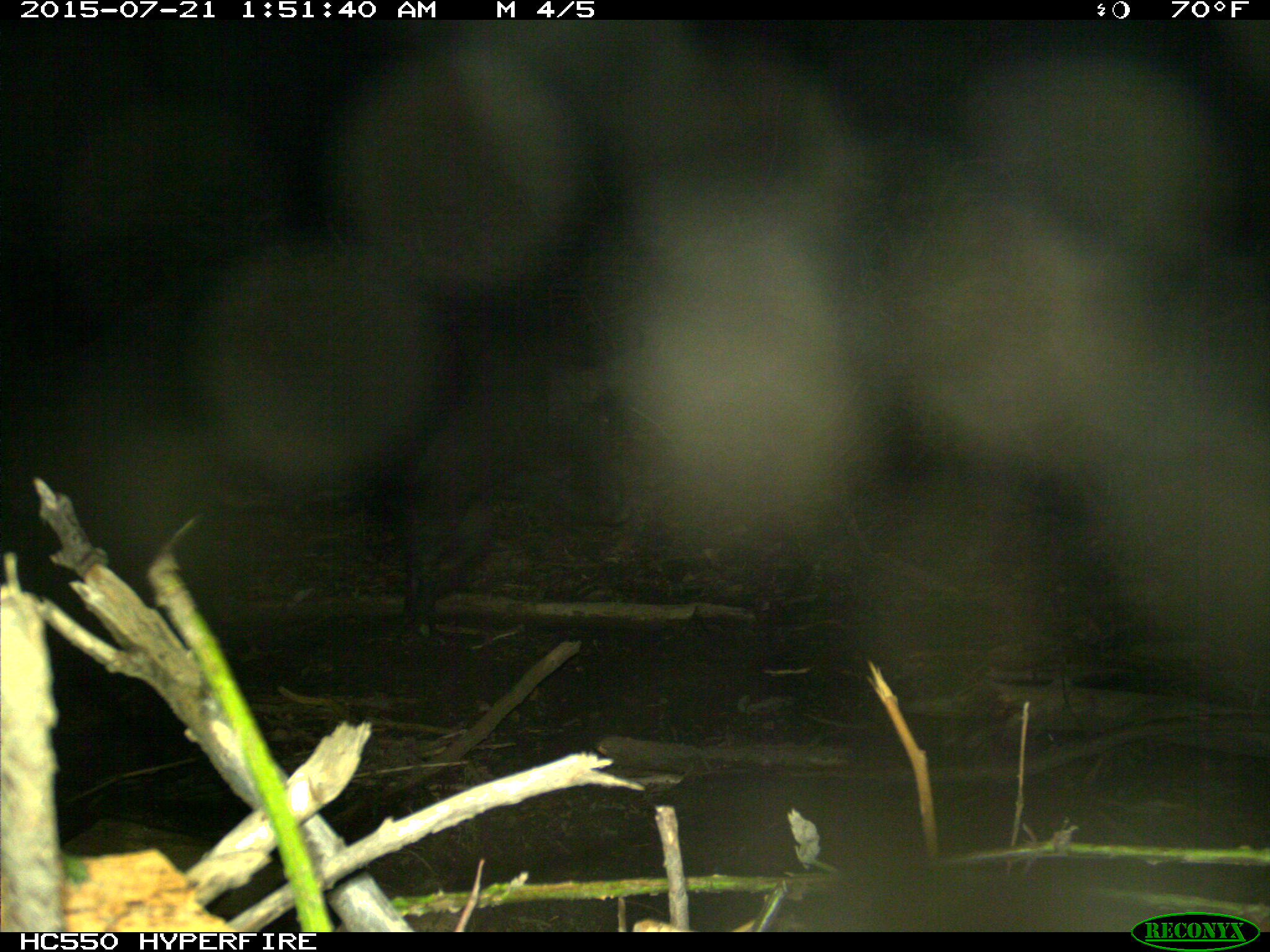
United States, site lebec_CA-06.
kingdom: Animalia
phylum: Chordata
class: Mammalia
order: Artiodactyla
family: Suidae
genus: Sus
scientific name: Sus scrofa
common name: wild boar